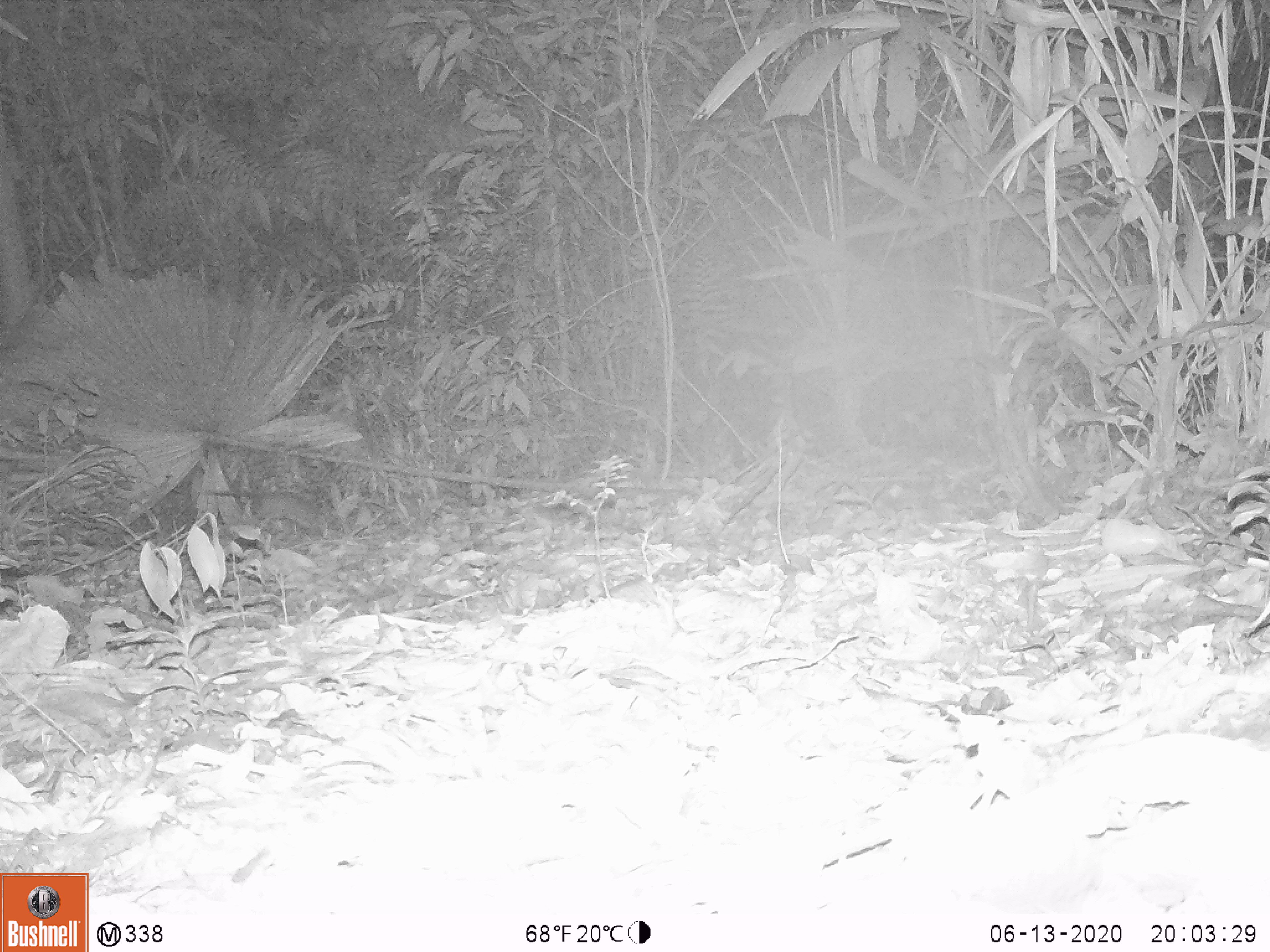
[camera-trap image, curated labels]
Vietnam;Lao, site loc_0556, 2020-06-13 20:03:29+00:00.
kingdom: Animalia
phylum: Chordata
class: Mammalia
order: Rodentia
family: Muridae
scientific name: Muridae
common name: old-world mice and rats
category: unidentified murid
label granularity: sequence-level